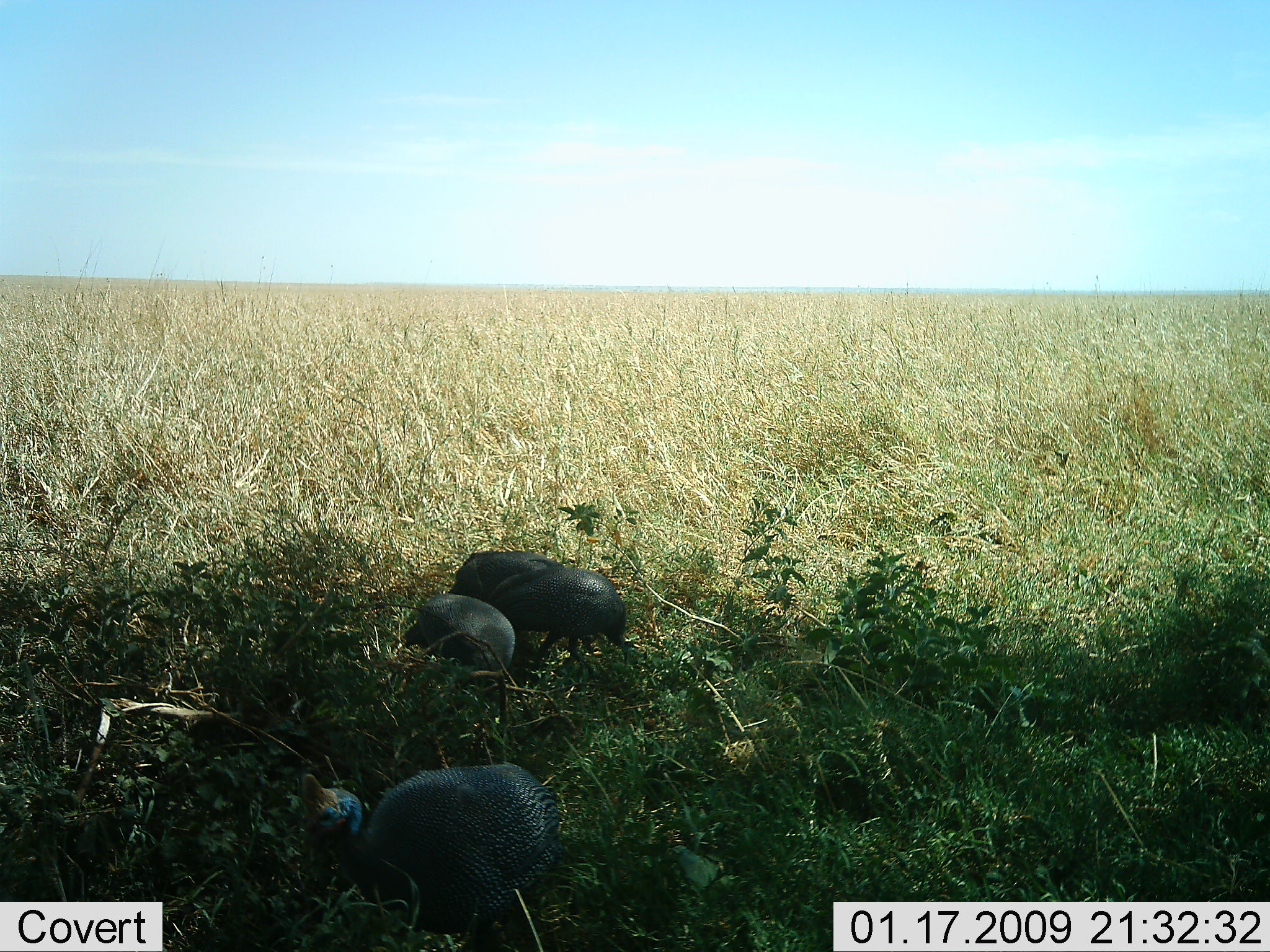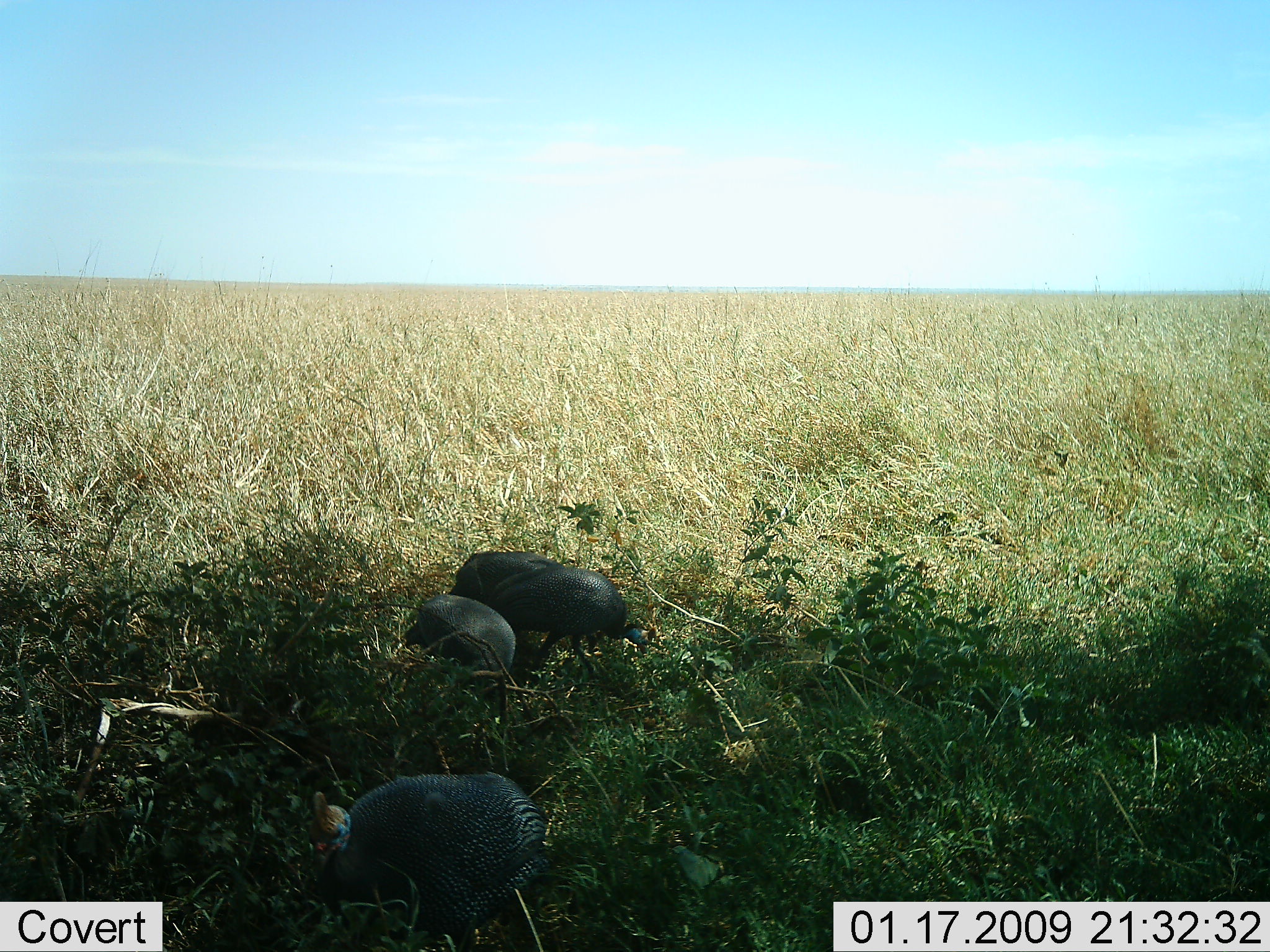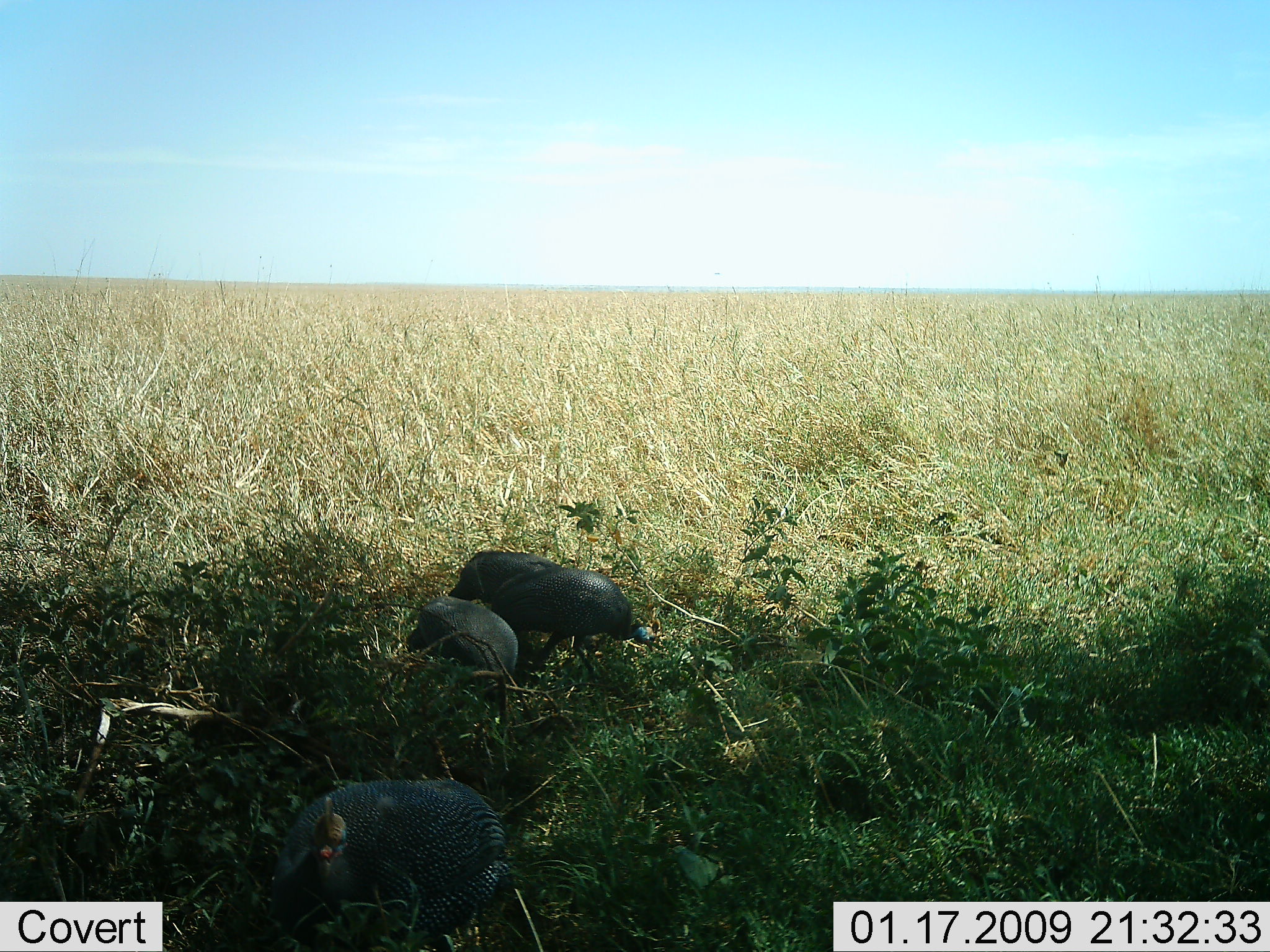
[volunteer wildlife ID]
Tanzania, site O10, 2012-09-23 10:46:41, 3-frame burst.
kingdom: Animalia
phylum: Chordata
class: Aves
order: Galliformes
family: Numididae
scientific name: Numididae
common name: guinea fowl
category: guineafowl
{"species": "guineafowl (guinea fowl) (Numididae)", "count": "4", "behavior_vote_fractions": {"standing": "73%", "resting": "18%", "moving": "0%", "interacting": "0%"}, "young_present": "0%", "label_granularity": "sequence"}